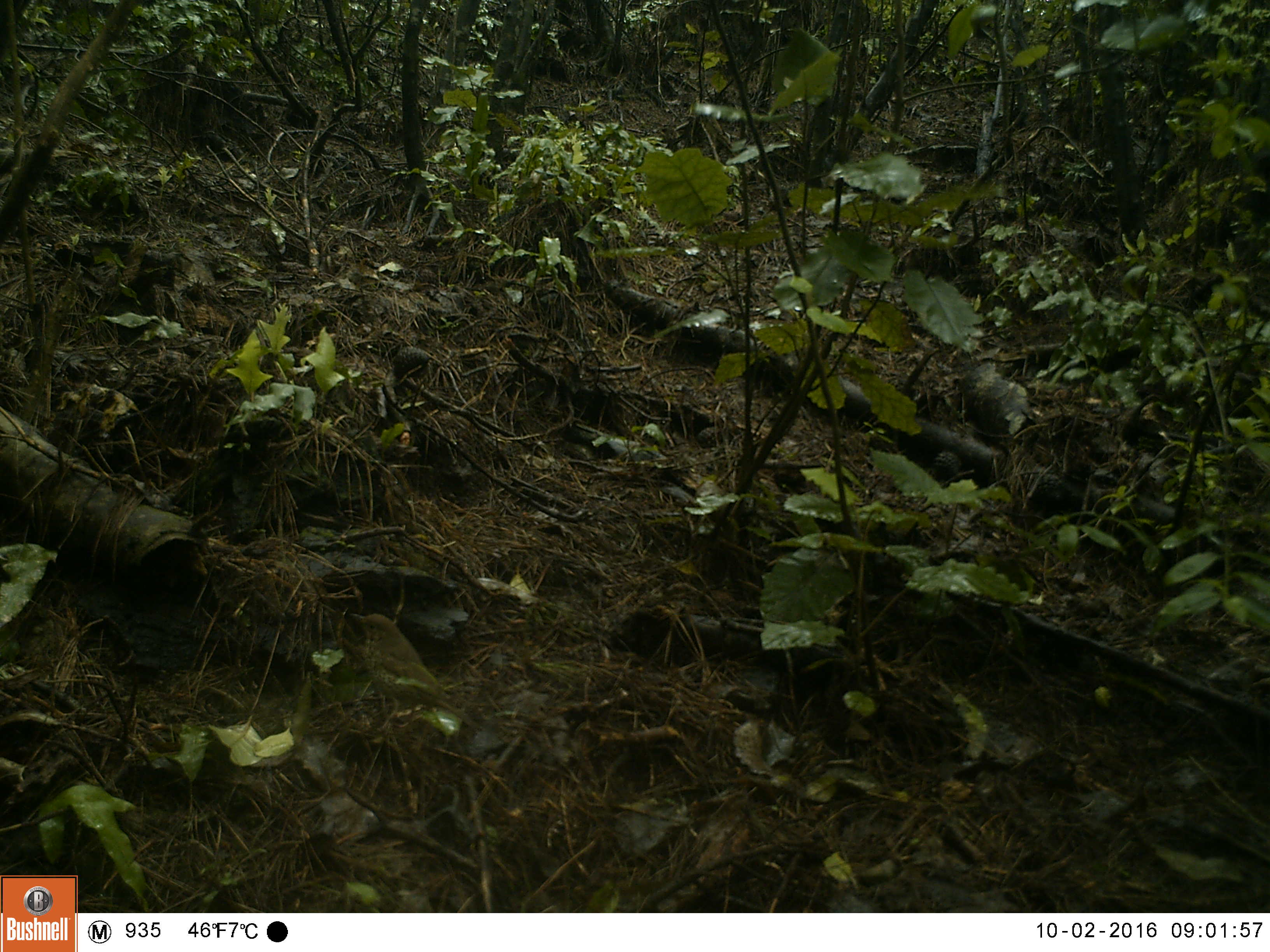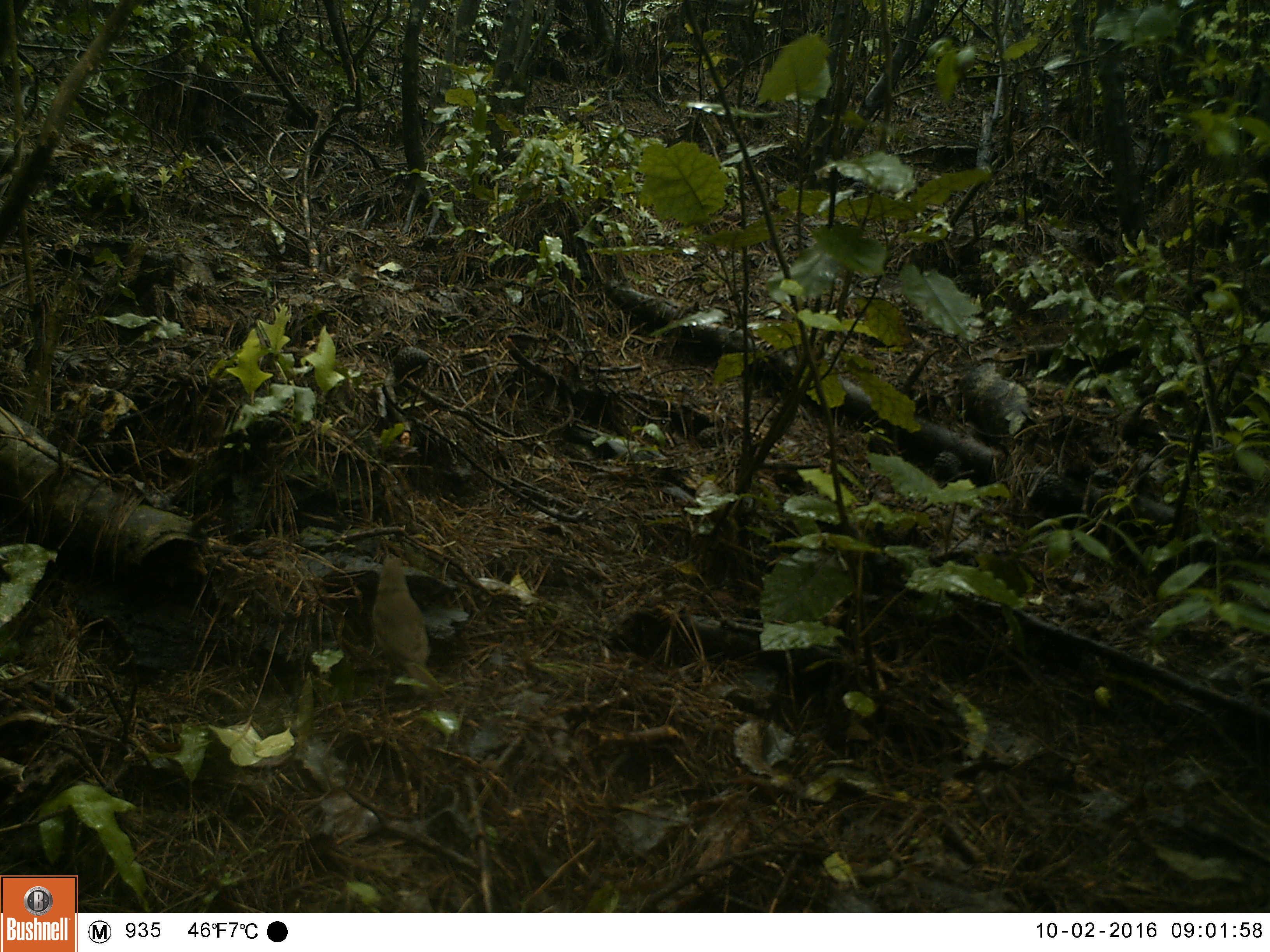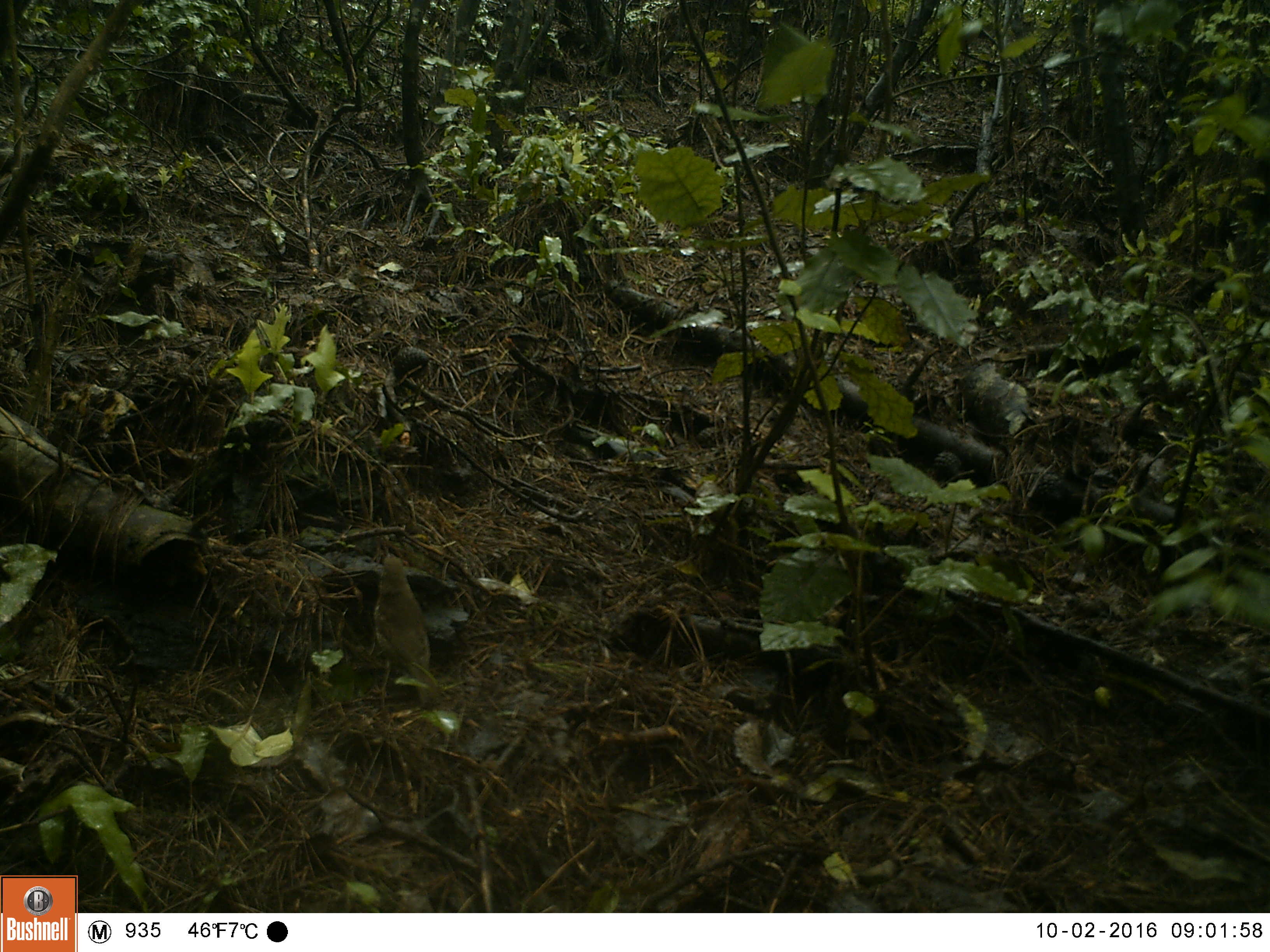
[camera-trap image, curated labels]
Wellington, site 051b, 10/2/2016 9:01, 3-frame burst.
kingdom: Animalia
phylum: Chordata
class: Aves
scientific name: Aves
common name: bird